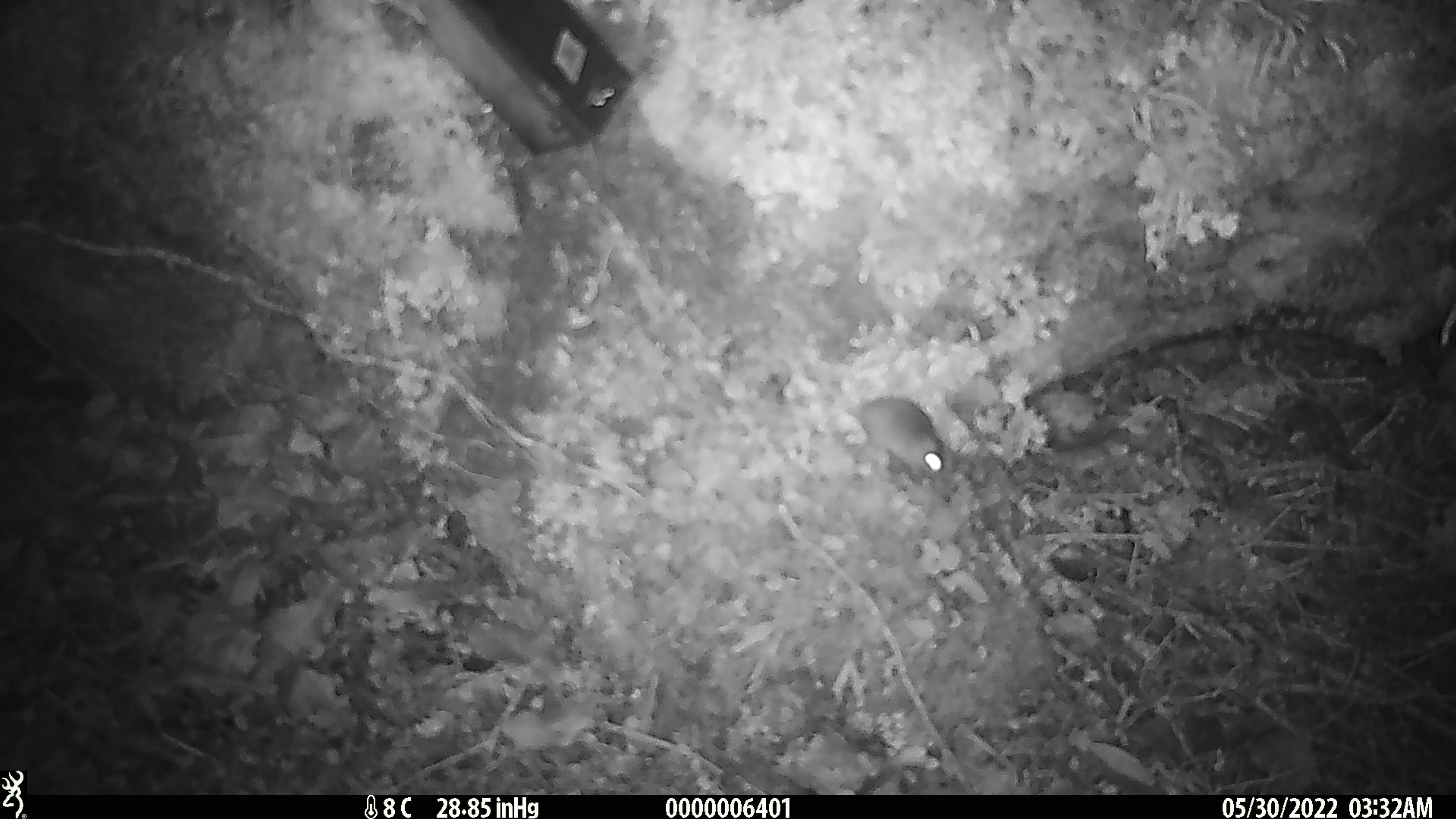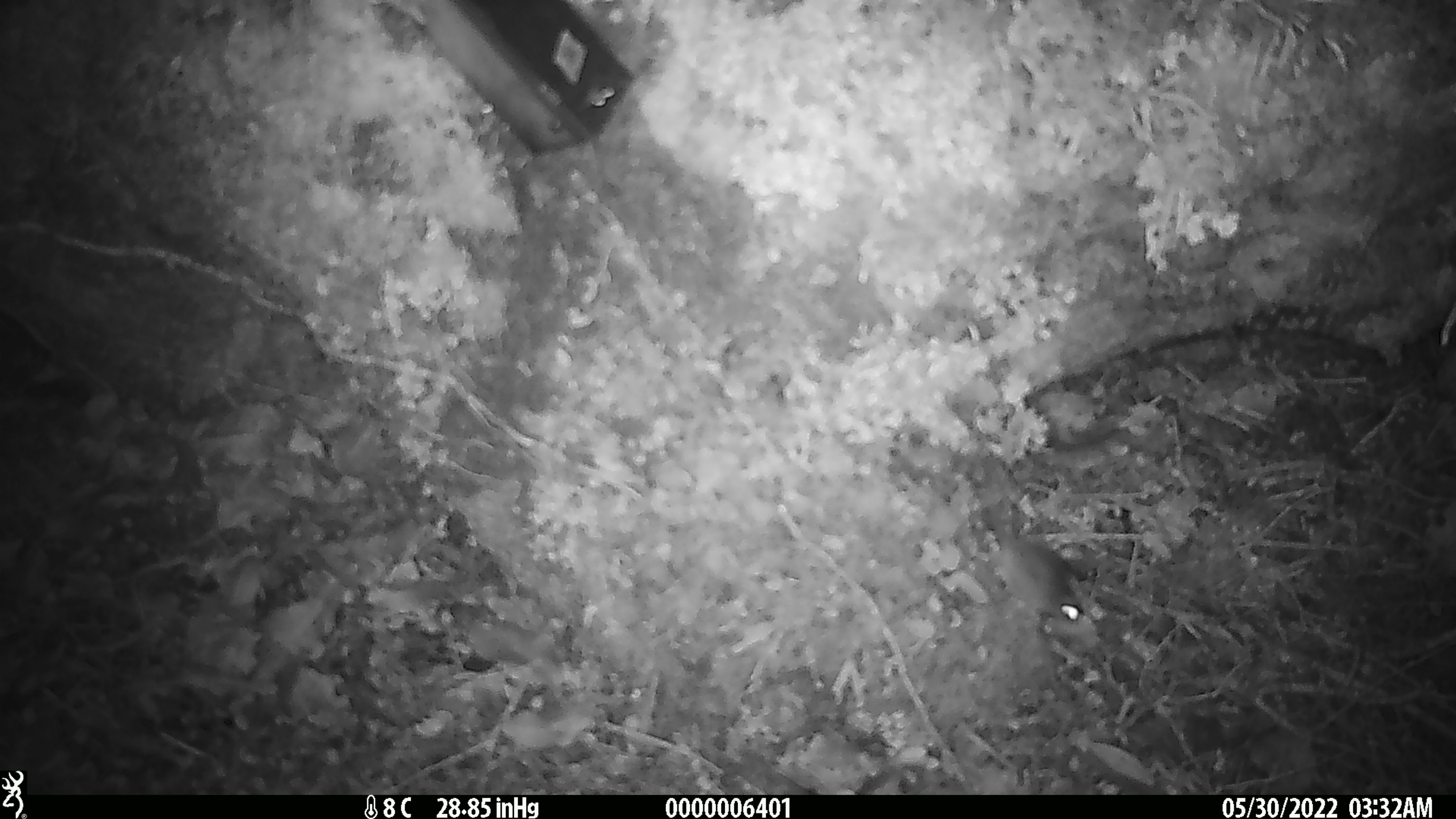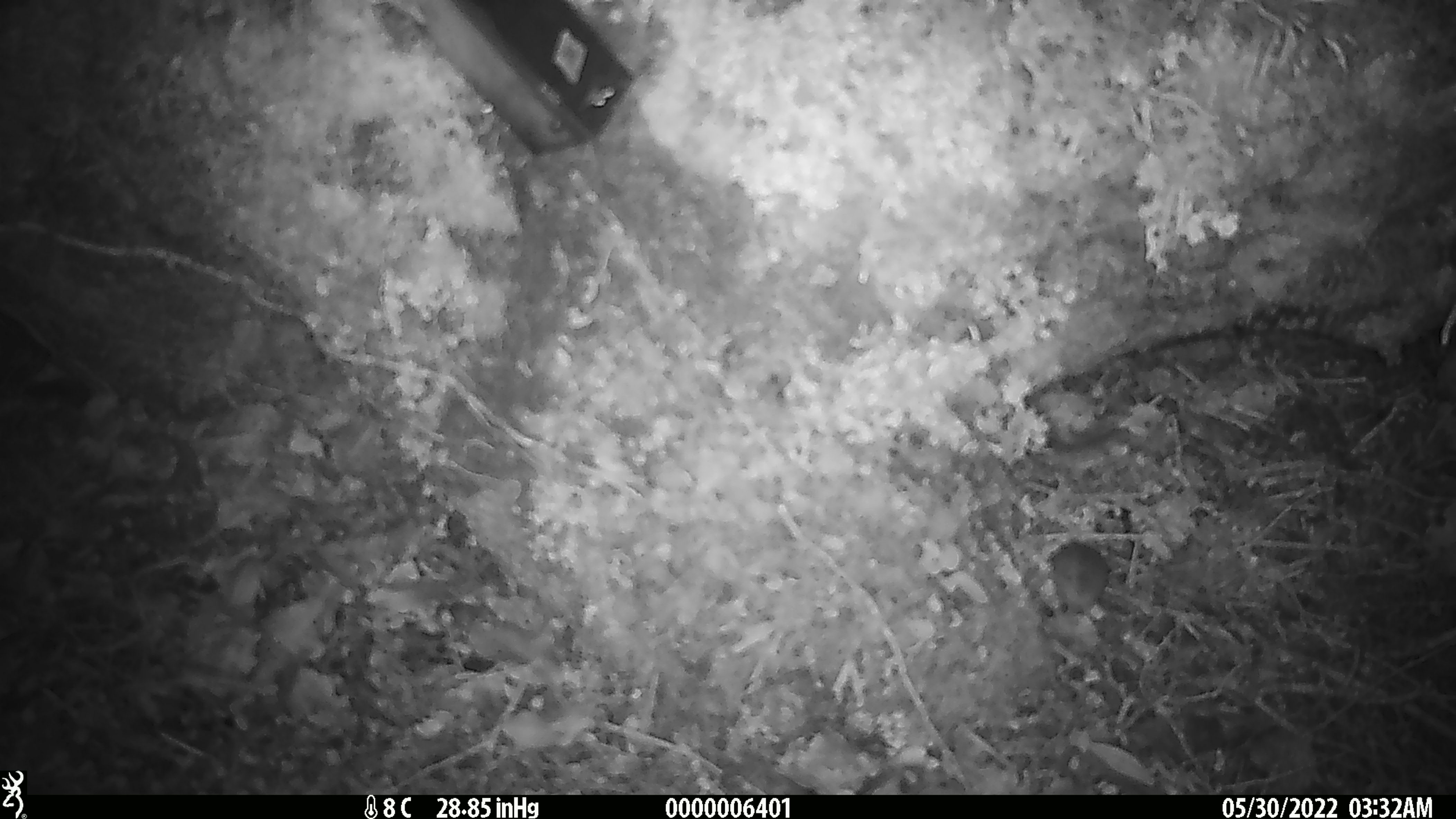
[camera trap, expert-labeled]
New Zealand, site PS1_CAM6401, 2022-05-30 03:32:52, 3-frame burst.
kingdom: Animalia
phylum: Chordata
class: Mammalia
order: Rodentia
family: Muridae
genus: Mus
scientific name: Mus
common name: mouse